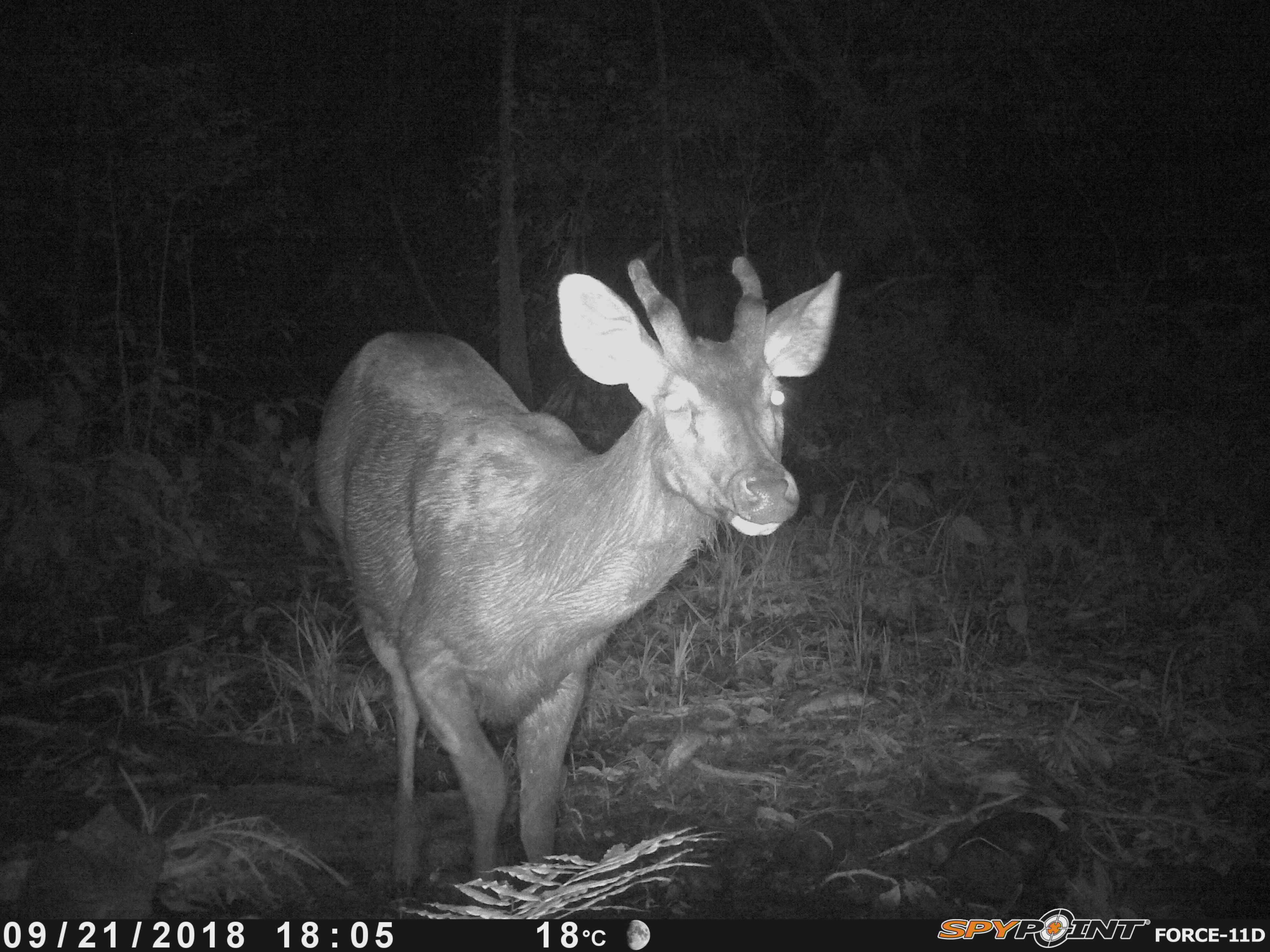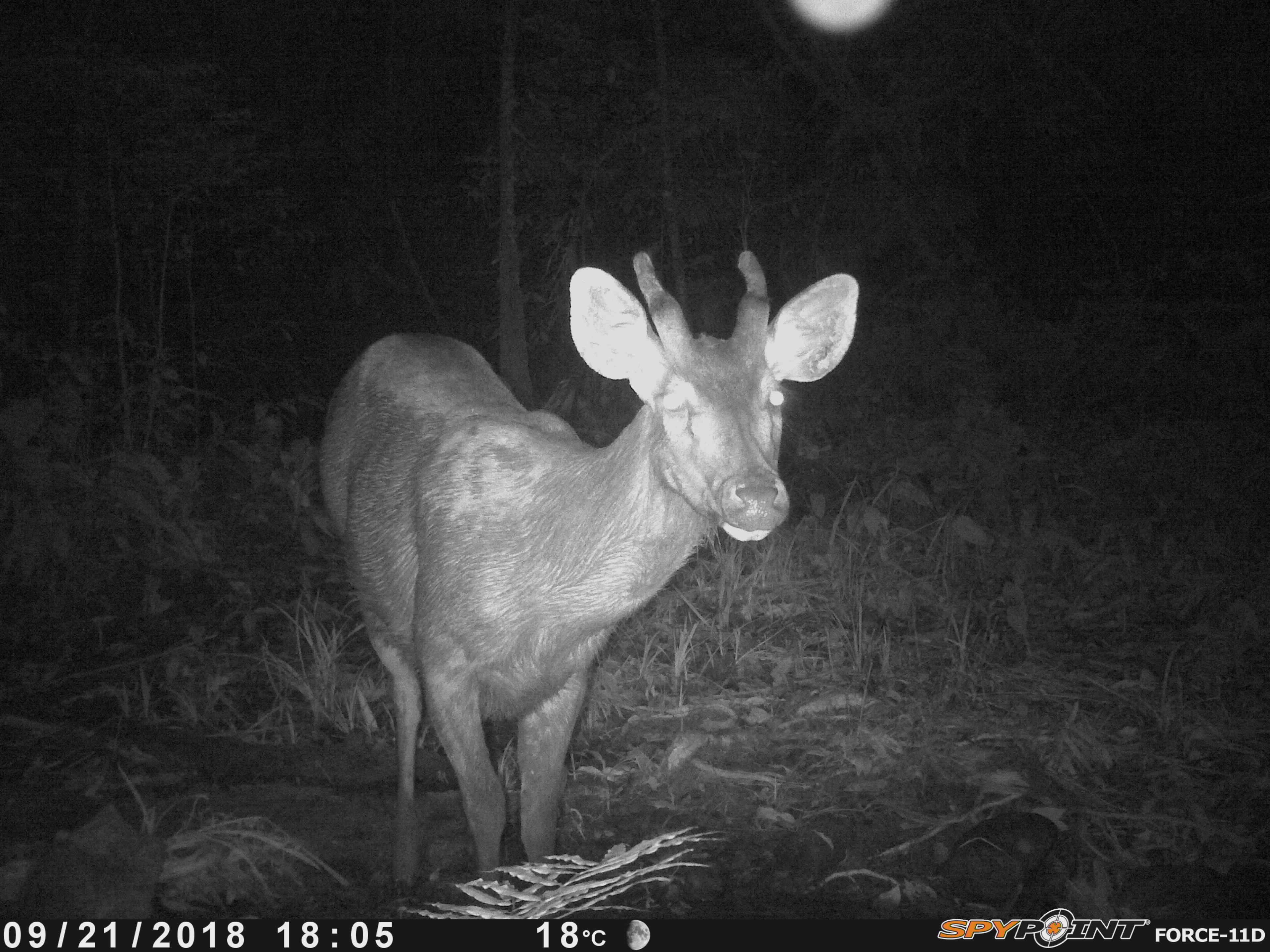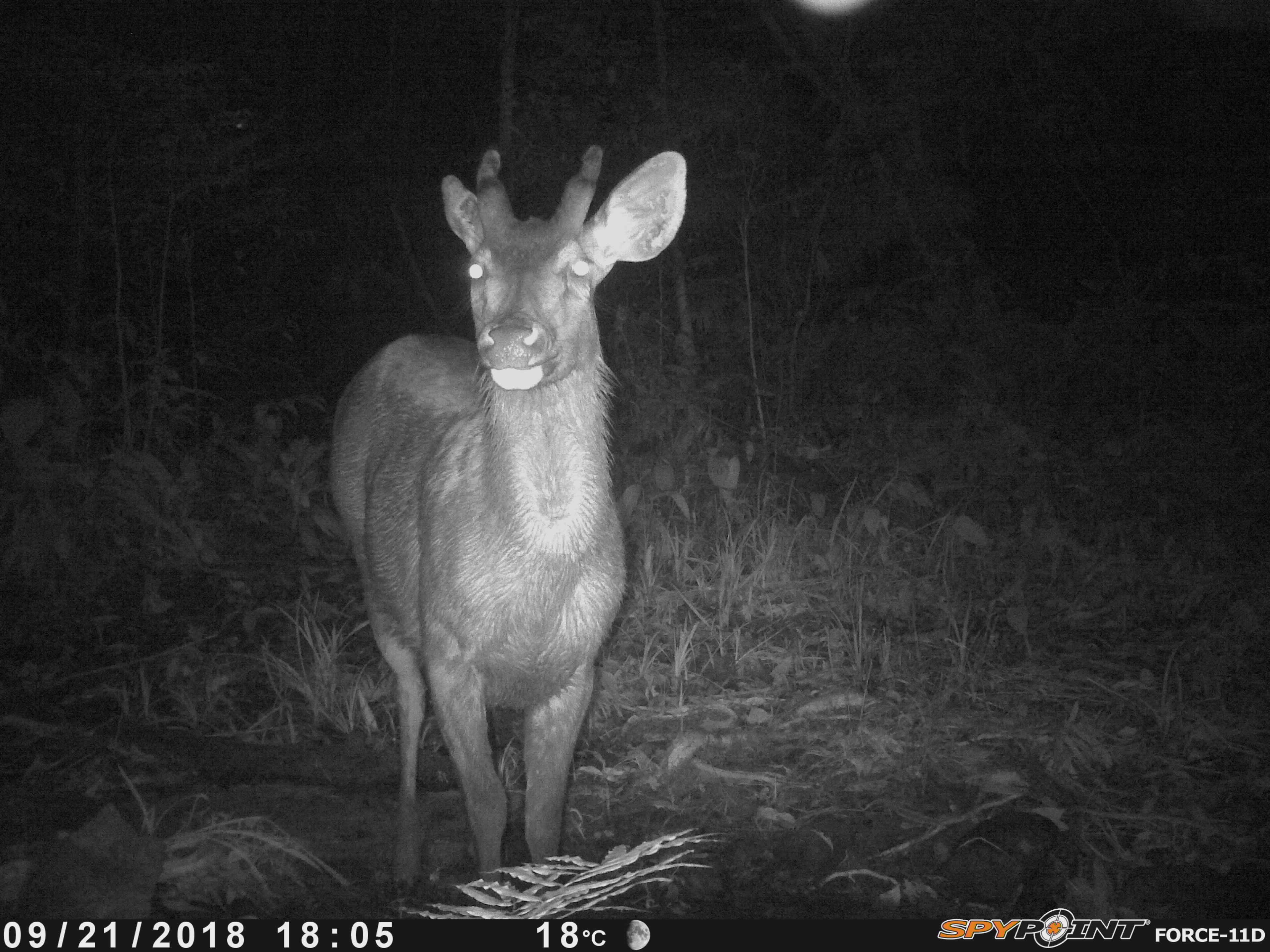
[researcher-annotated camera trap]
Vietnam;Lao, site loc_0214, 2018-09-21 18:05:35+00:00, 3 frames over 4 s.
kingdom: Animalia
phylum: Chordata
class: Mammalia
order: Artiodactyla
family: Cervidae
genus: Rusa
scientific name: Rusa unicolor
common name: sambar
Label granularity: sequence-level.